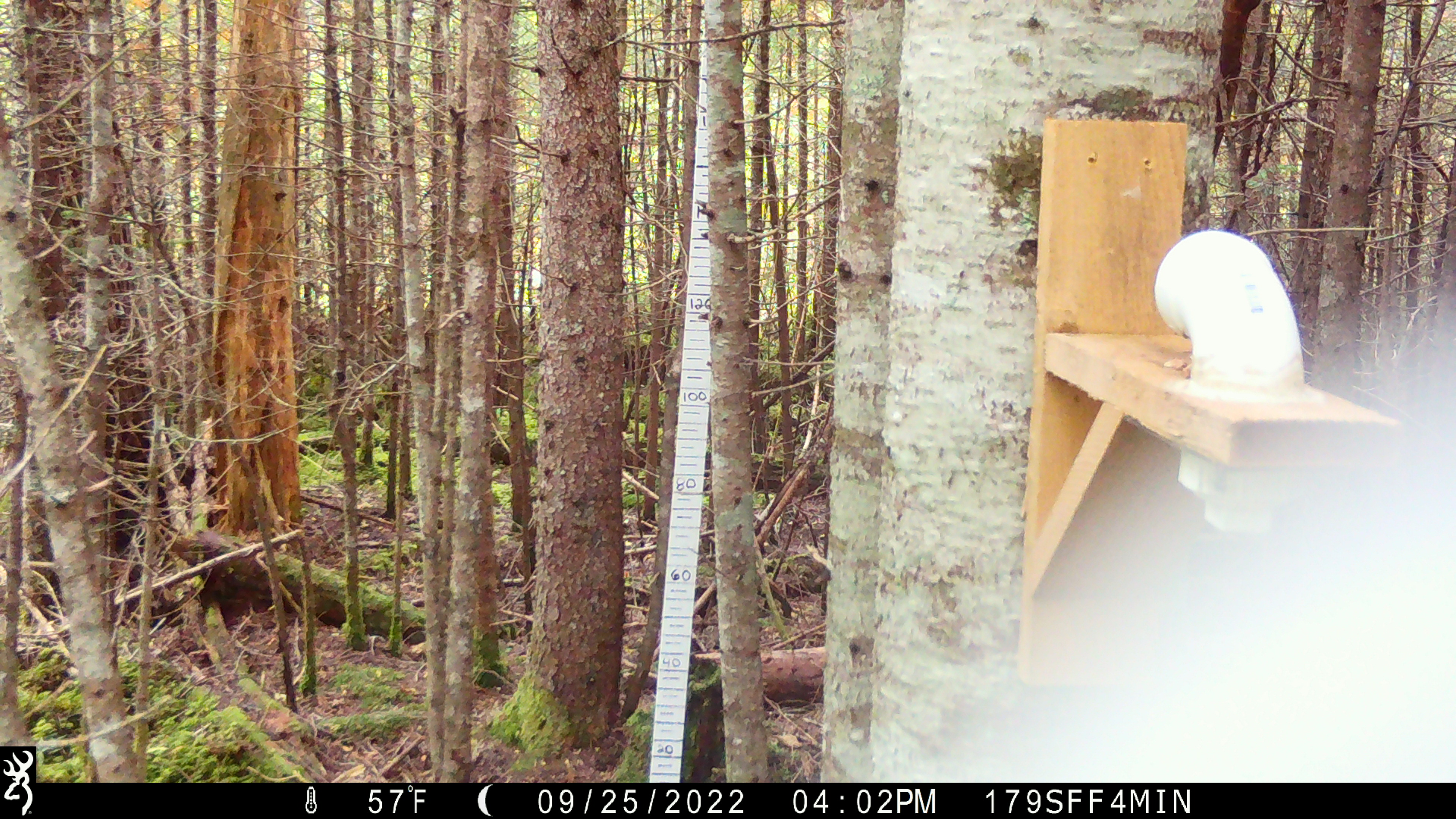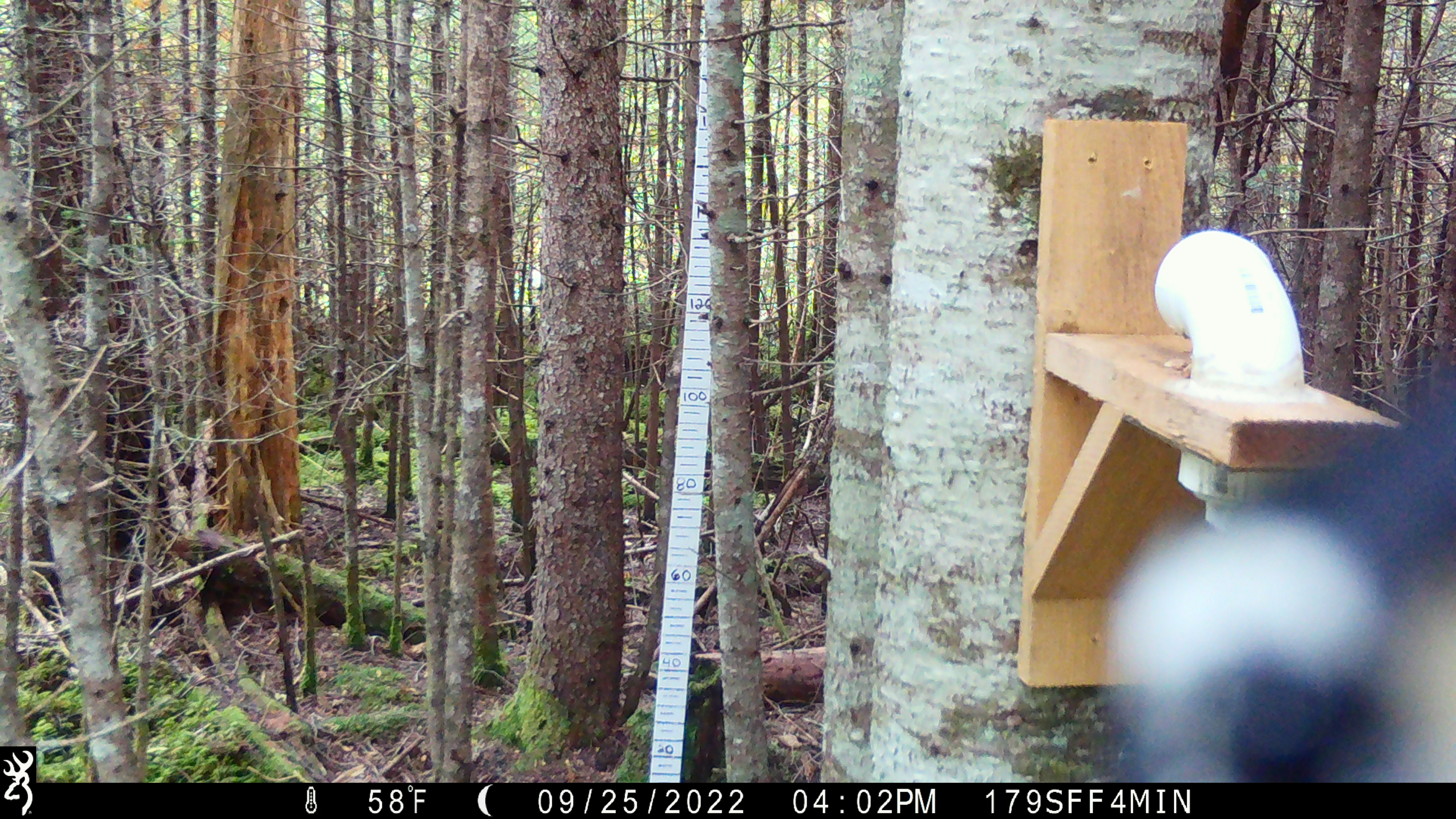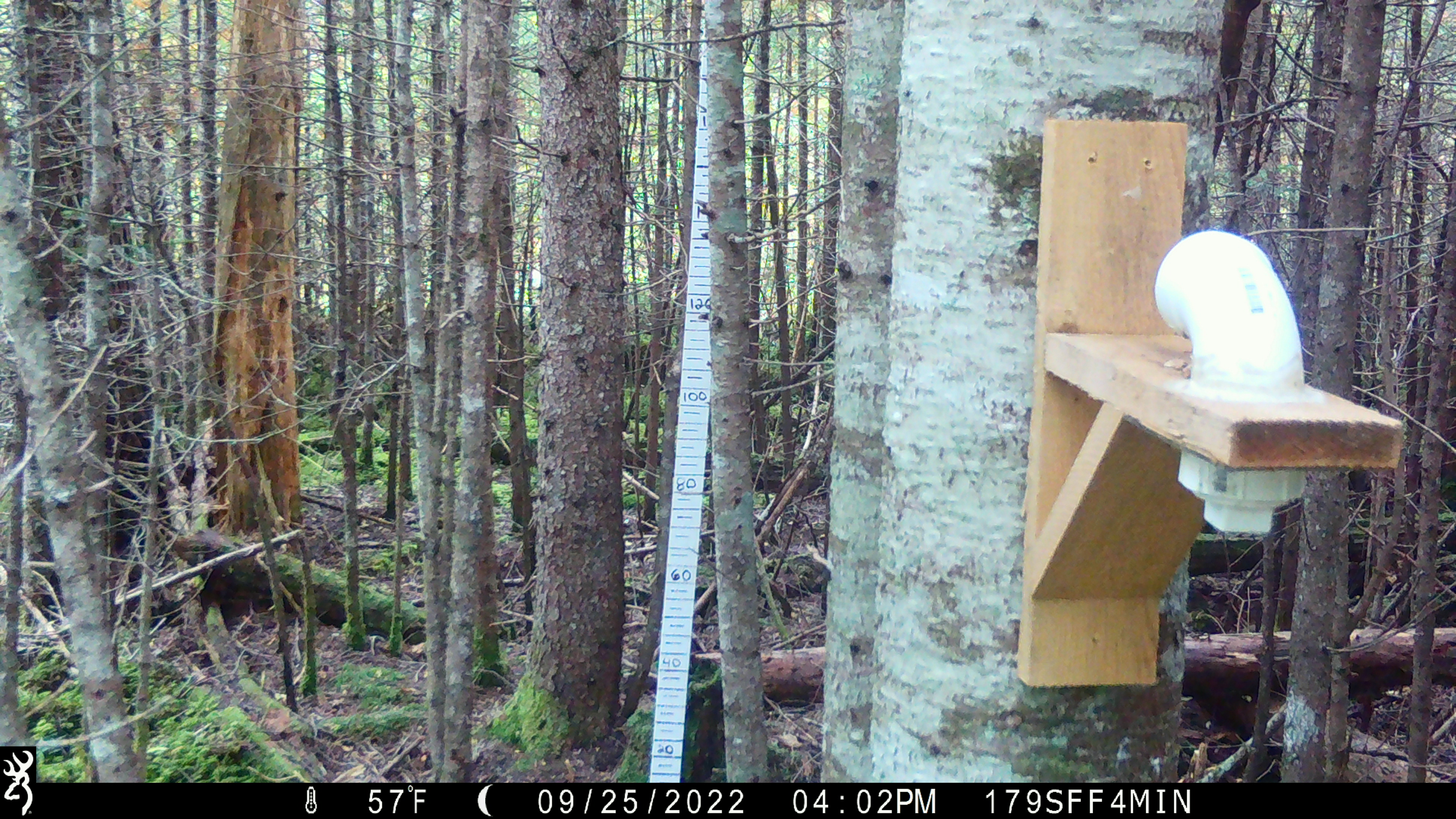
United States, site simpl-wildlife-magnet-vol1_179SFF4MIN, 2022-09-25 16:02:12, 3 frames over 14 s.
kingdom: Animalia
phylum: Chordata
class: Aves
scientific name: Aves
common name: bird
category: bird sp.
Bird sp. (bird) (Aves).